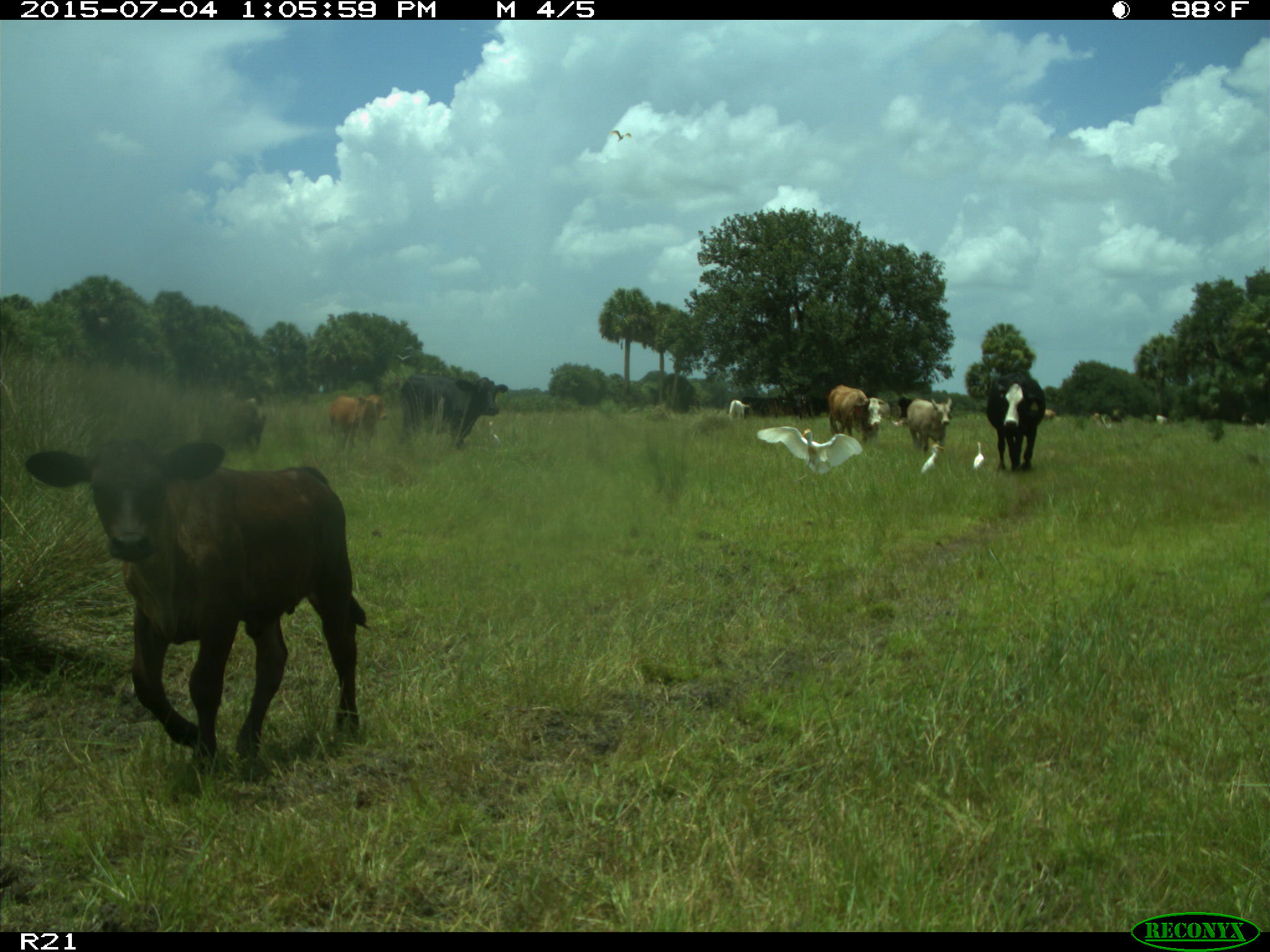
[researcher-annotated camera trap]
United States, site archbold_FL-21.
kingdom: Animalia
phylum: Chordata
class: Mammalia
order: Artiodactyla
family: Bovidae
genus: Bos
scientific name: Bos taurus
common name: domestic cow